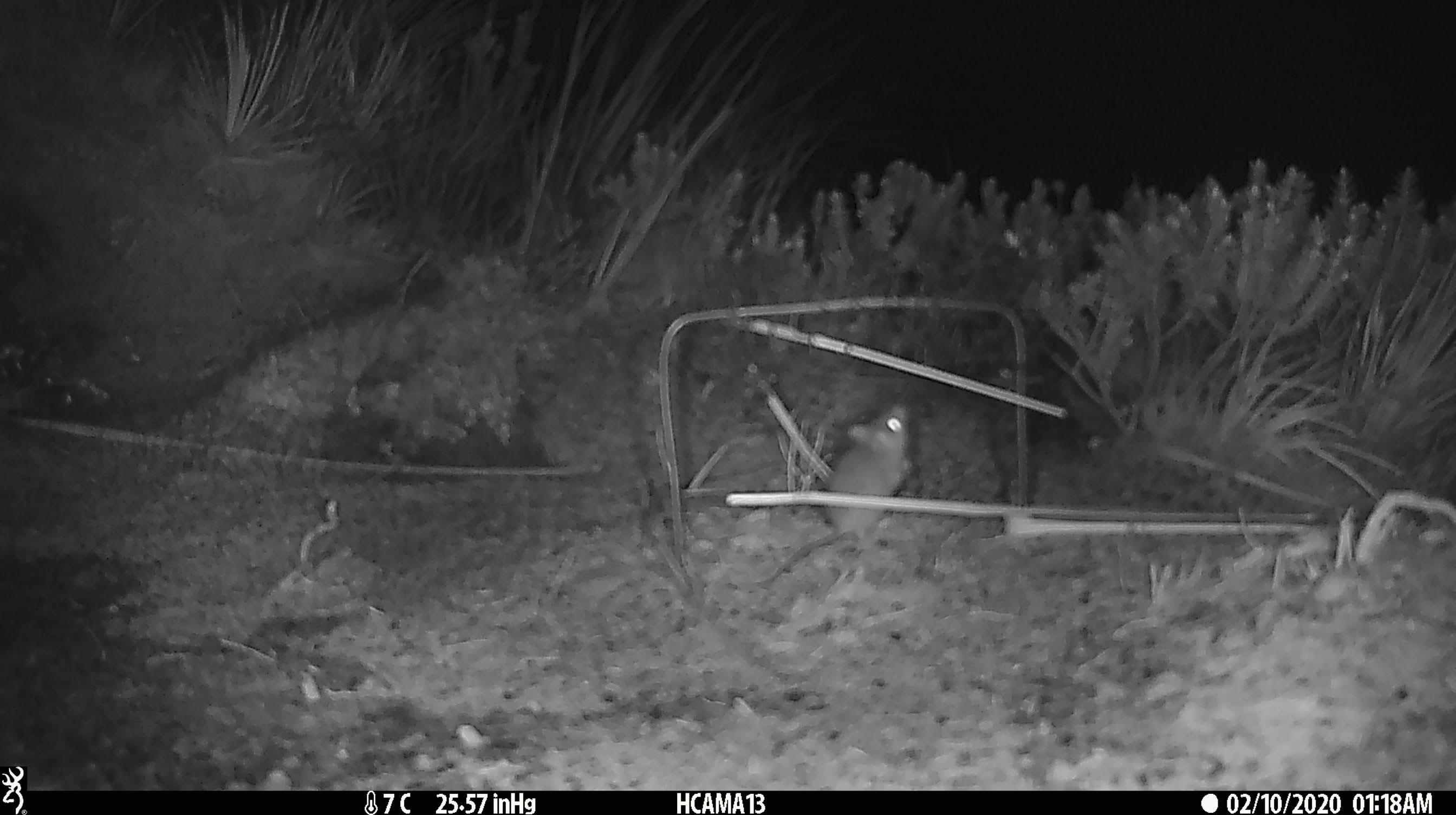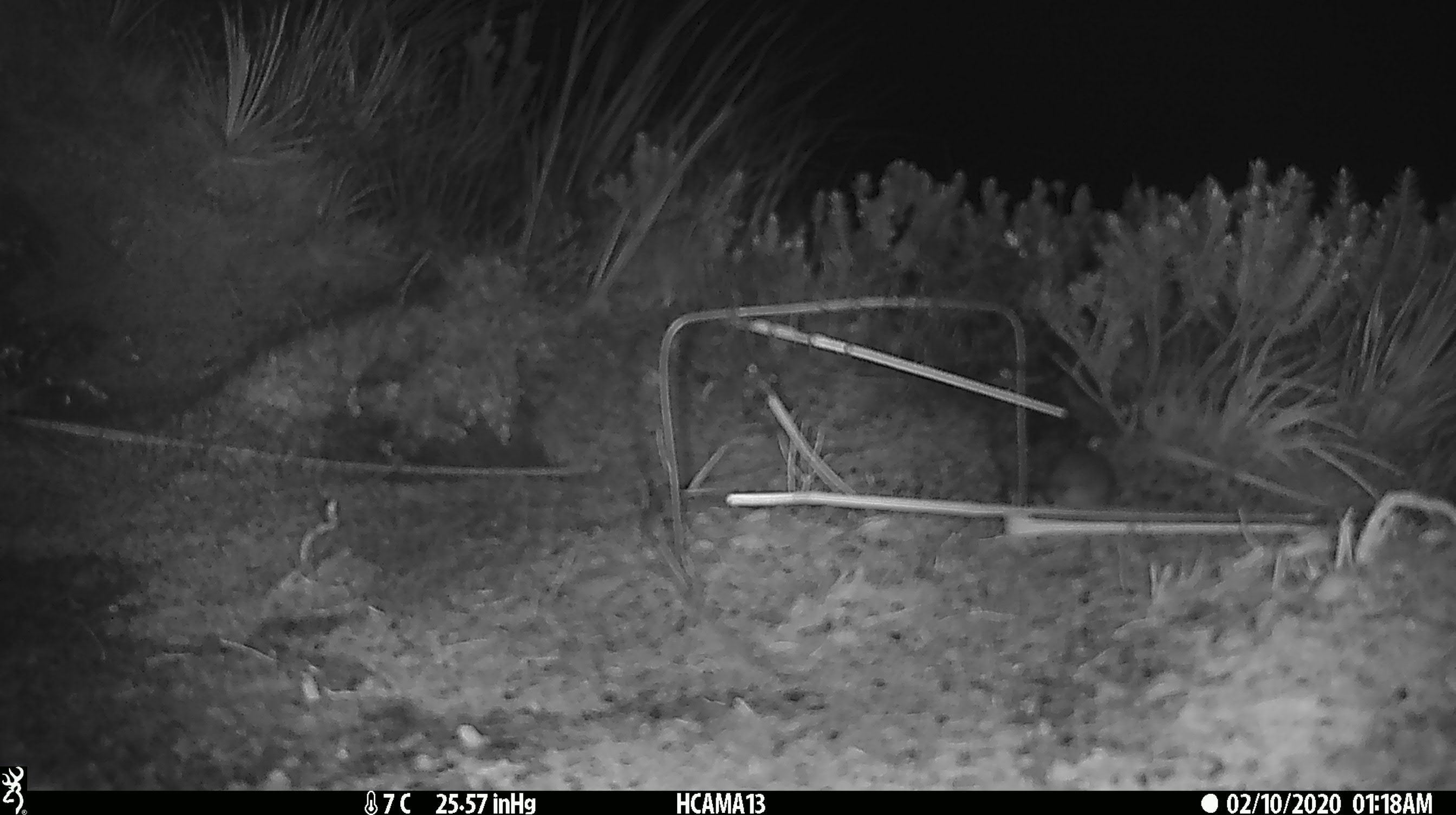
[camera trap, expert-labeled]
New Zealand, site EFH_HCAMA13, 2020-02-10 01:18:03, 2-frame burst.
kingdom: Animalia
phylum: Chordata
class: Mammalia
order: Rodentia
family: Muridae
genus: Mus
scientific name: Mus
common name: mouse